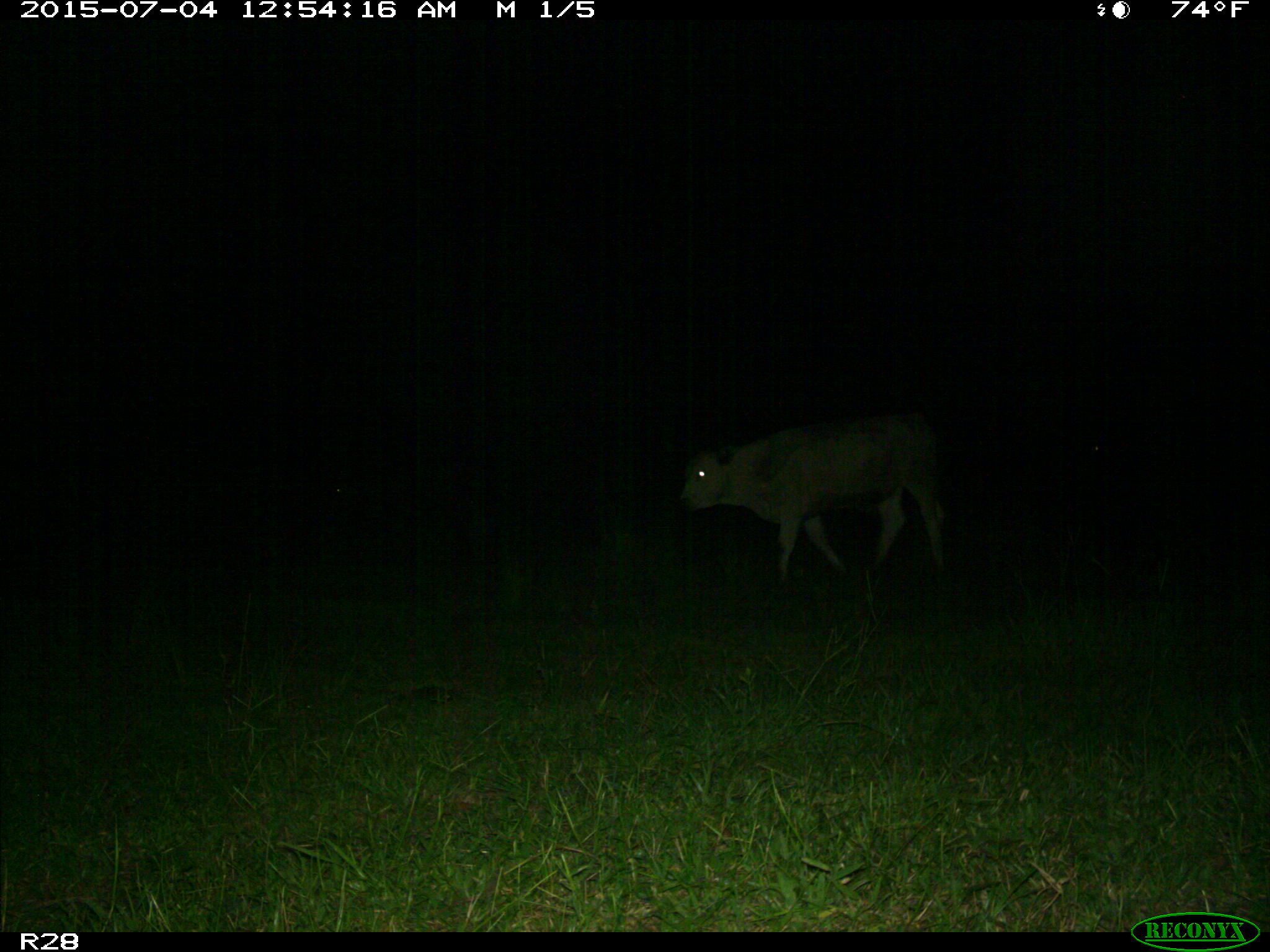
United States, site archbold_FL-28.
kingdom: Animalia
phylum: Chordata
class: Mammalia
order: Artiodactyla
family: Bovidae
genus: Bos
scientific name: Bos taurus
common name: domestic cow